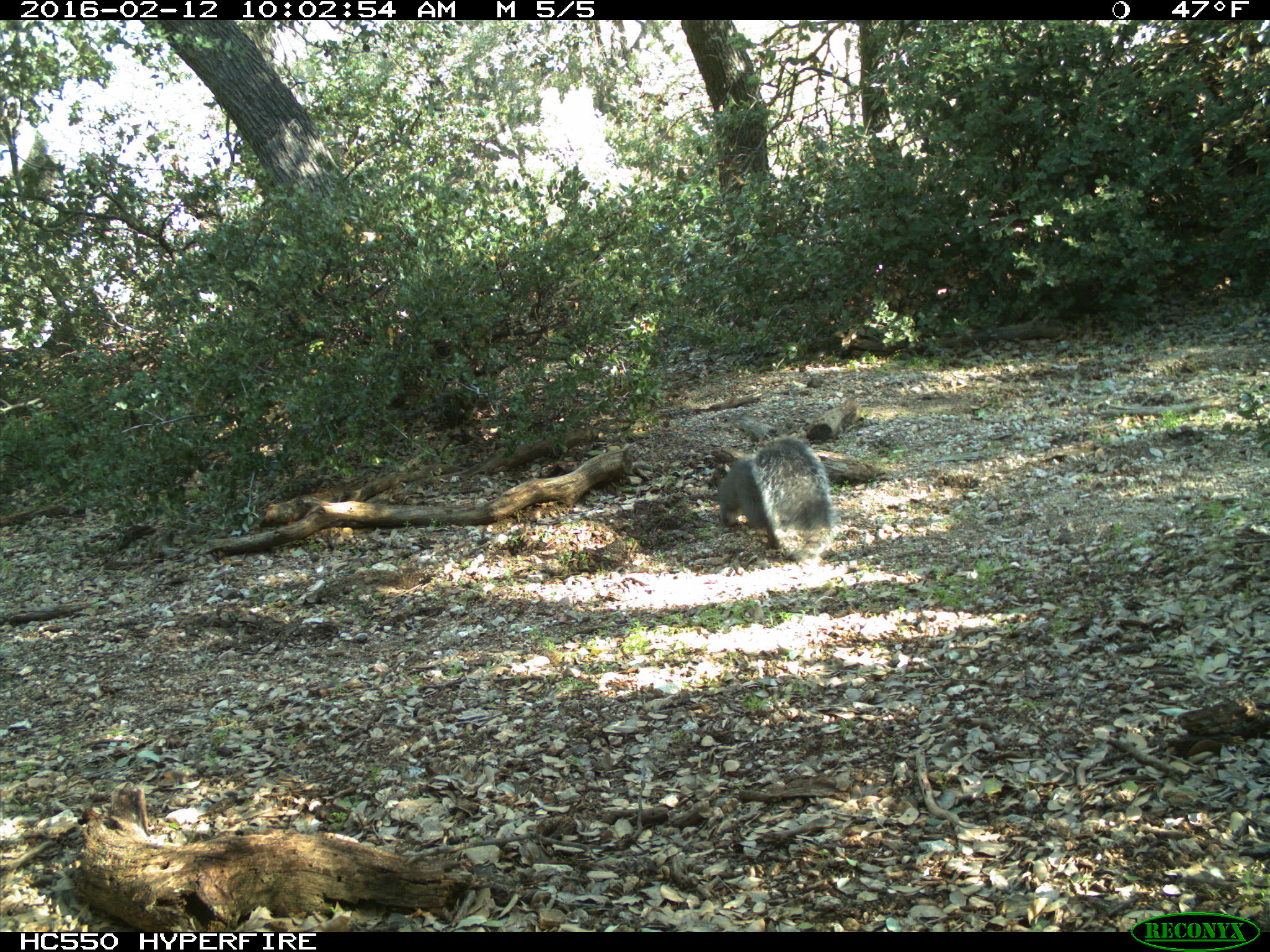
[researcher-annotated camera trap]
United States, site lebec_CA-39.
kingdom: Animalia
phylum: Chordata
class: Mammalia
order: Rodentia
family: Sciuridae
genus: Sciurus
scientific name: Sciurus carolinensis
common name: eastern gray squirrel